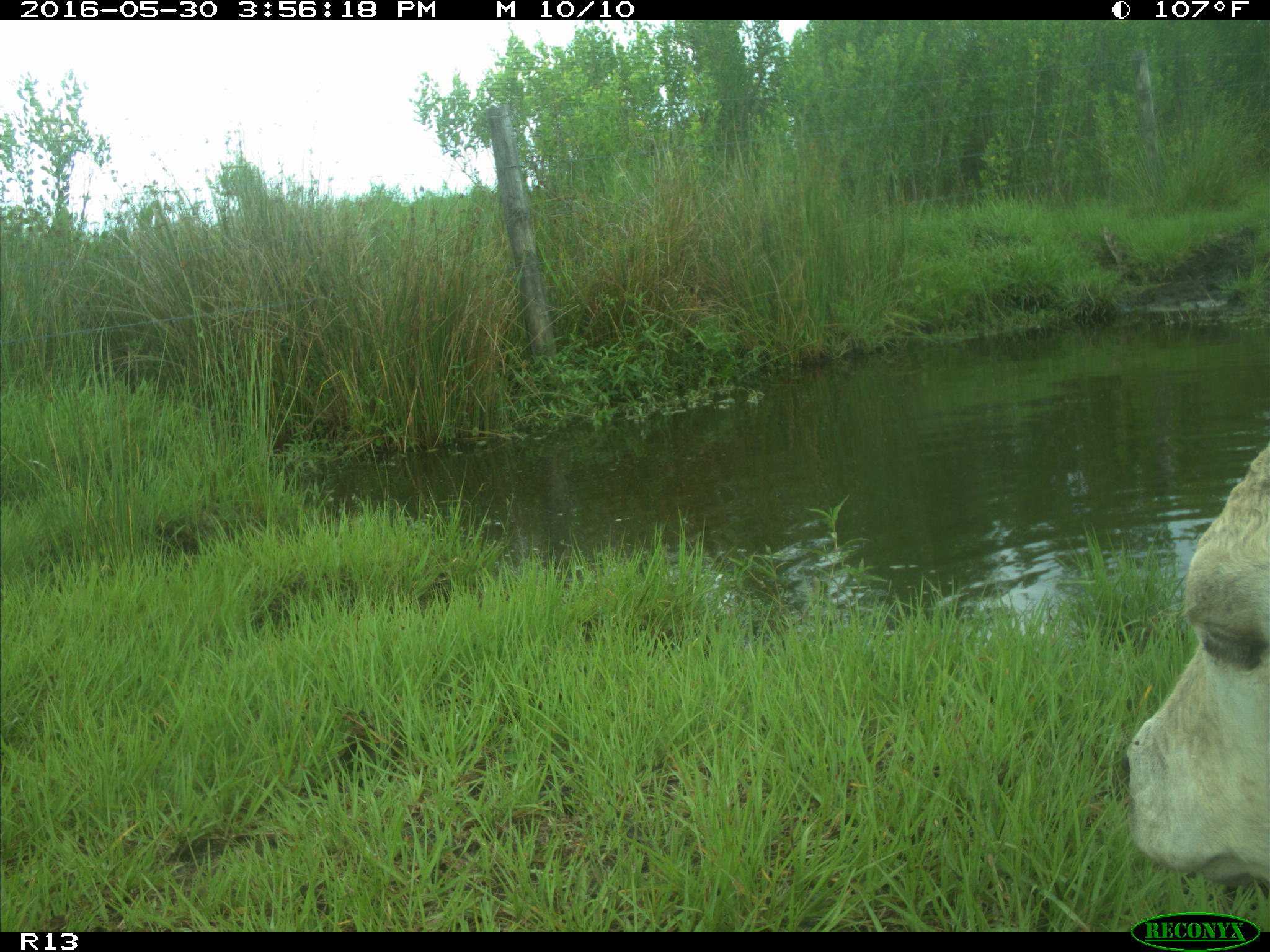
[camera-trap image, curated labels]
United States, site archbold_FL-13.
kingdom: Animalia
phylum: Chordata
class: Mammalia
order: Artiodactyla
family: Bovidae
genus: Bos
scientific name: Bos taurus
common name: domestic cow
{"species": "Bos taurus (domestic cow)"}